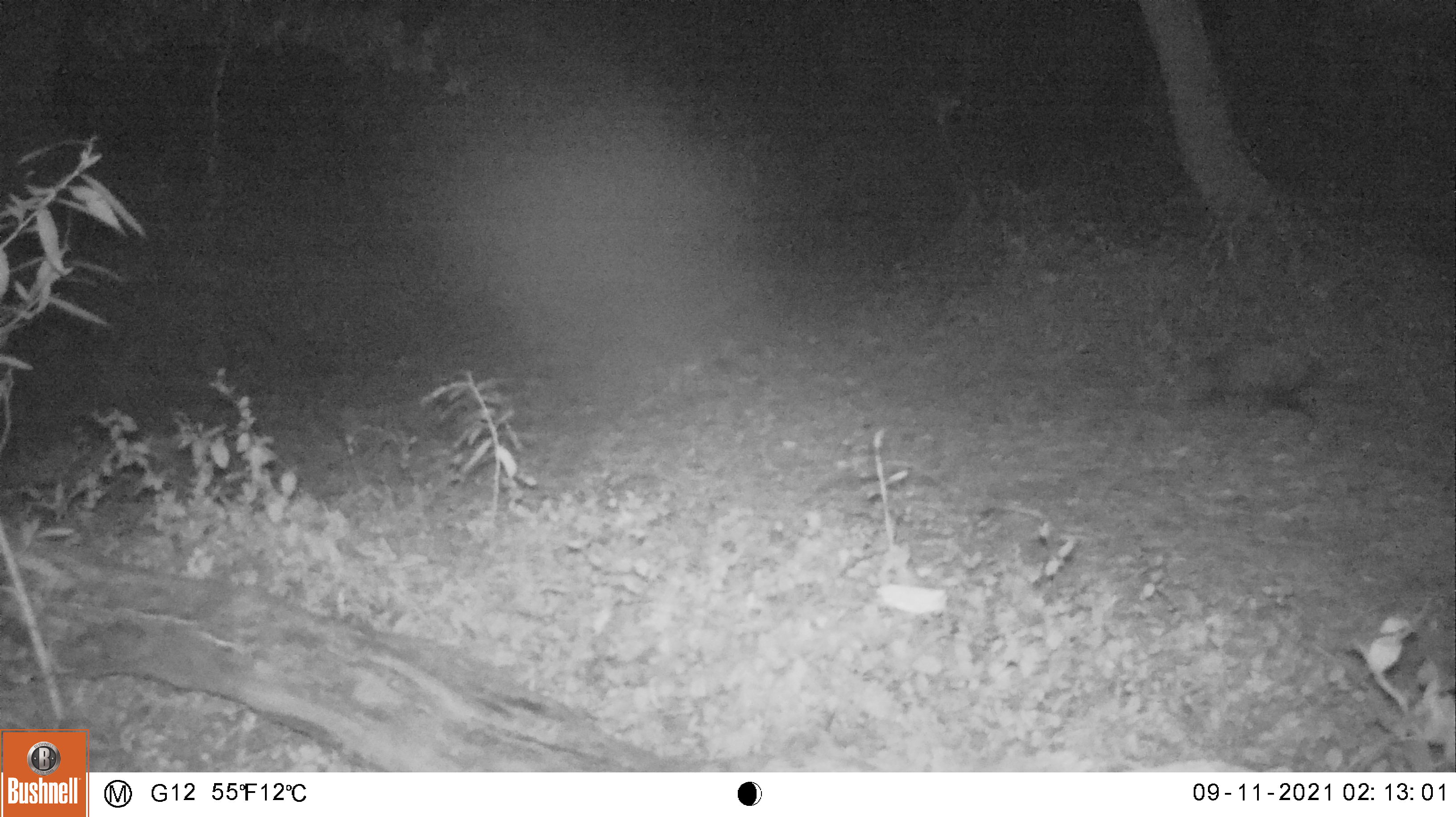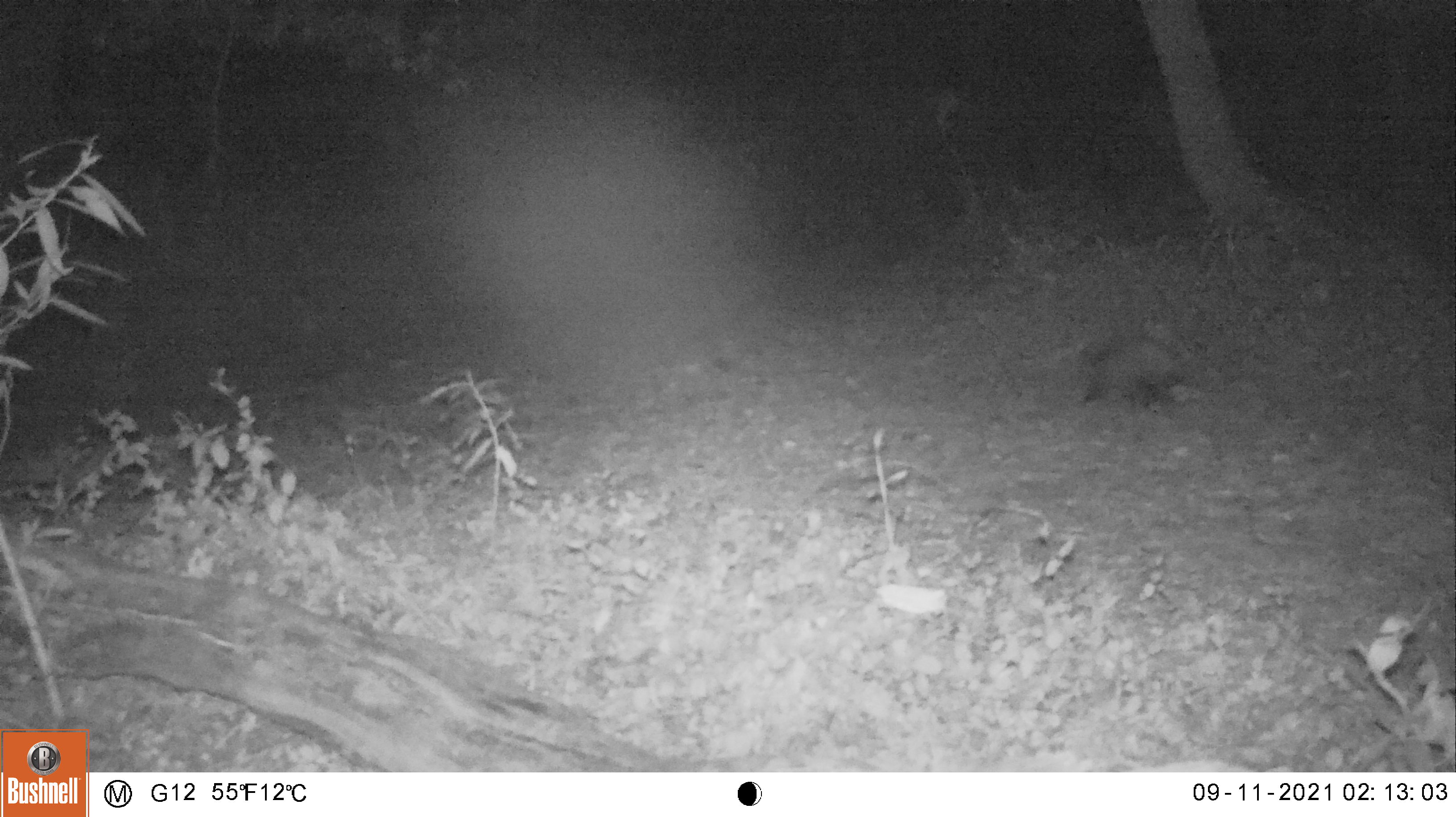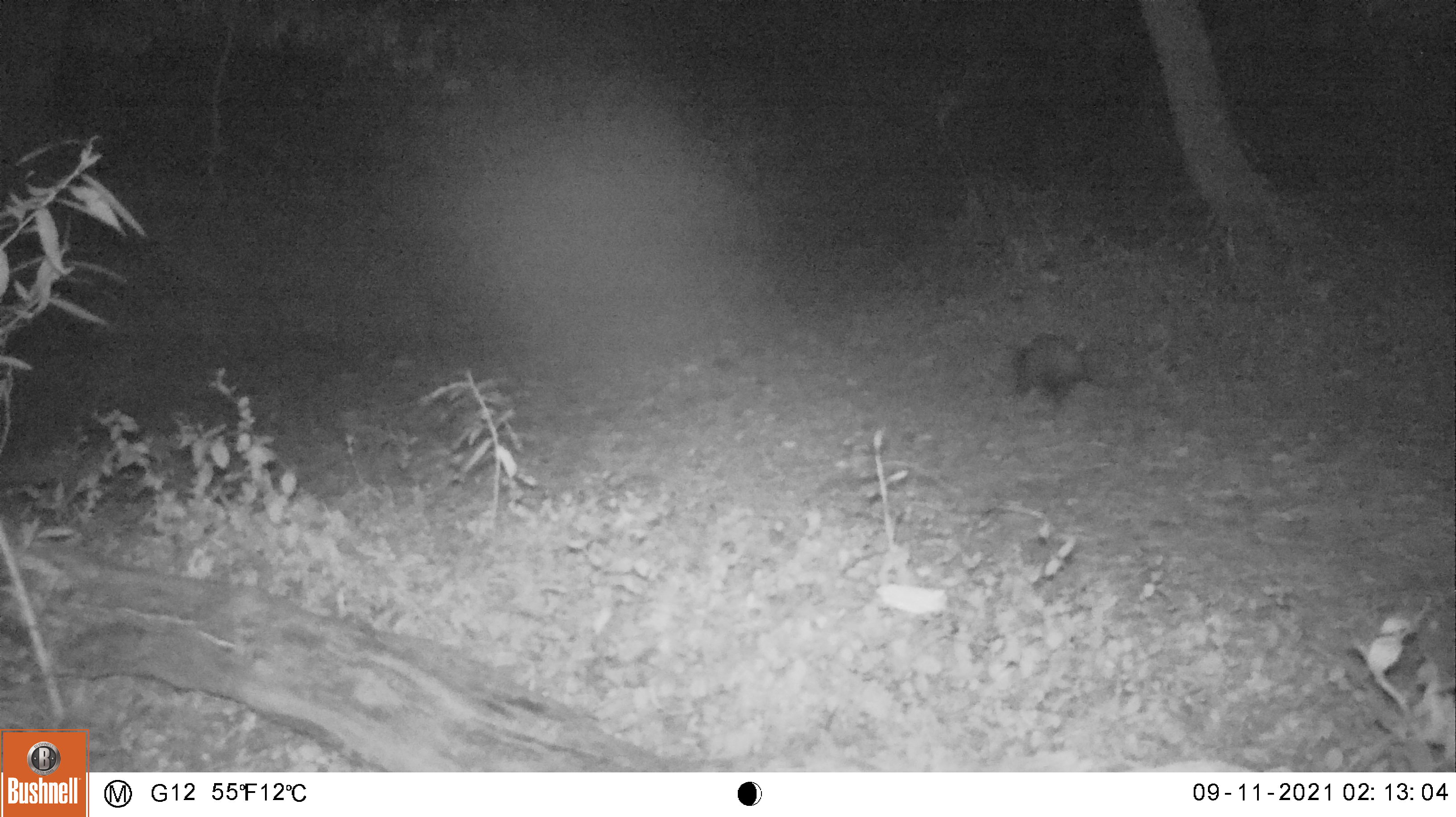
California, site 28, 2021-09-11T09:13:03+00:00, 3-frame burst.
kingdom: Animalia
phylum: Chordata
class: Mammalia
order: Didelphimorphia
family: Didelphidae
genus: Didelphis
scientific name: Didelphis virginiana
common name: virginia opossum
Virginia opossum (Didelphis virginiana).